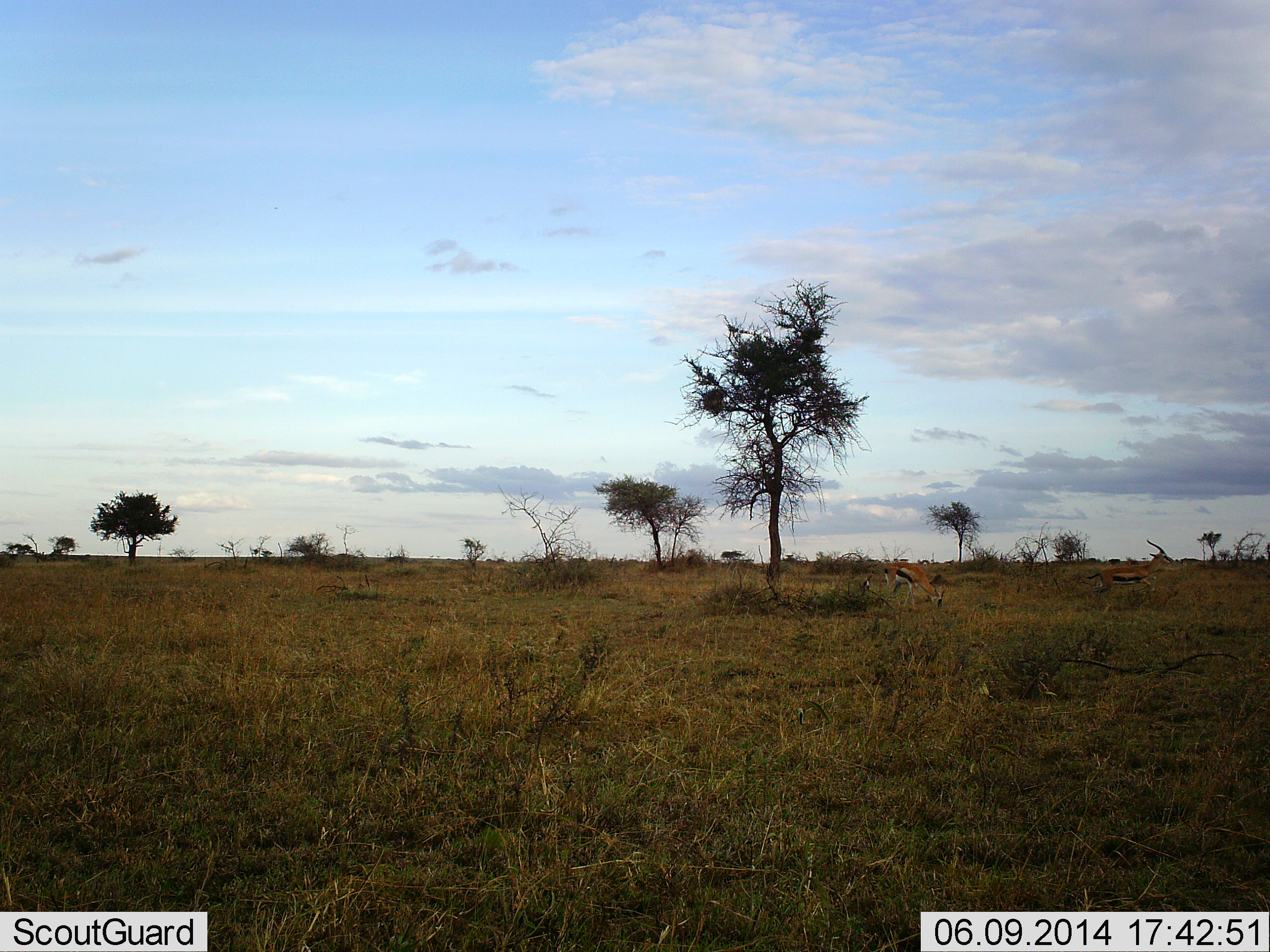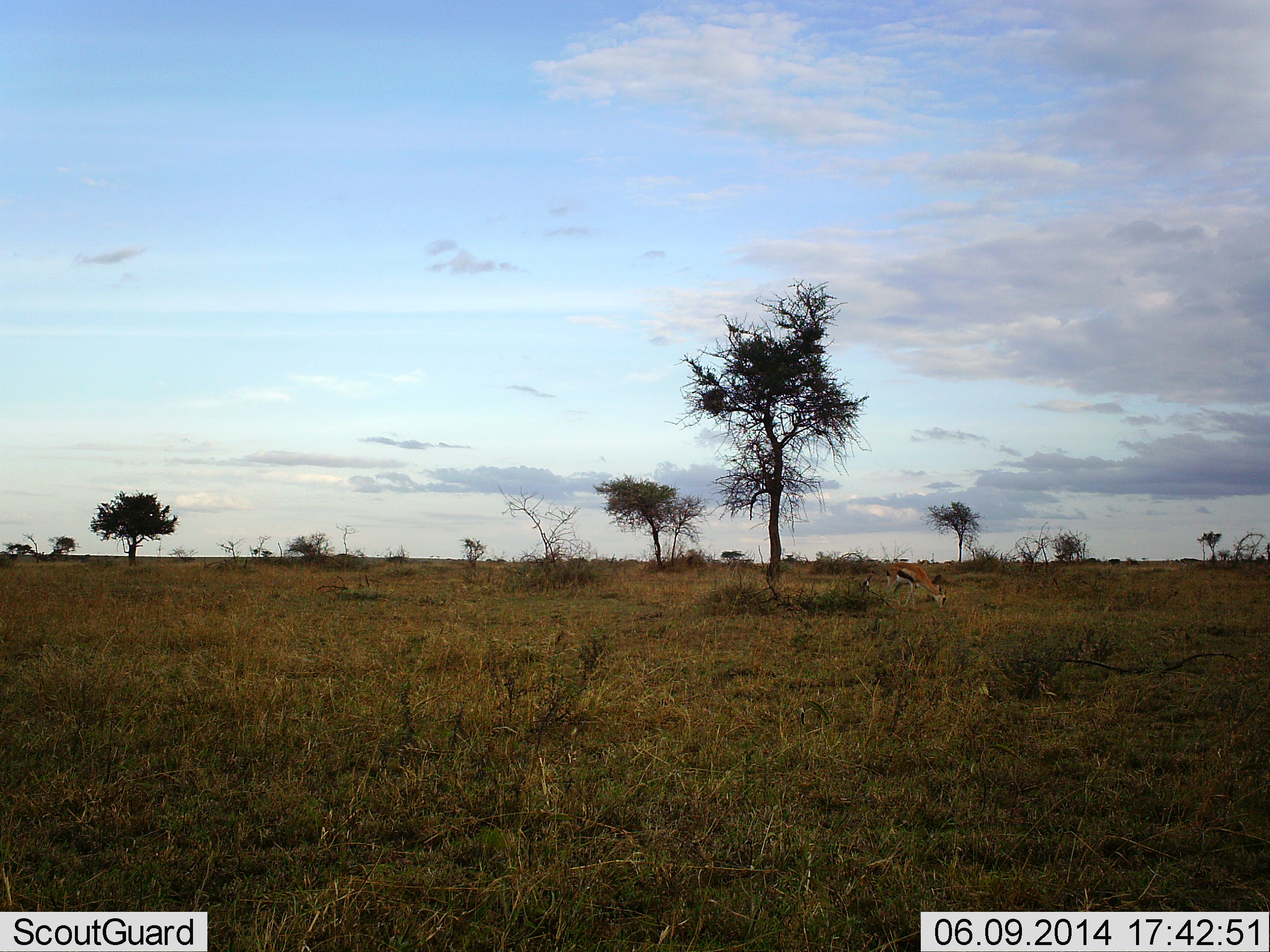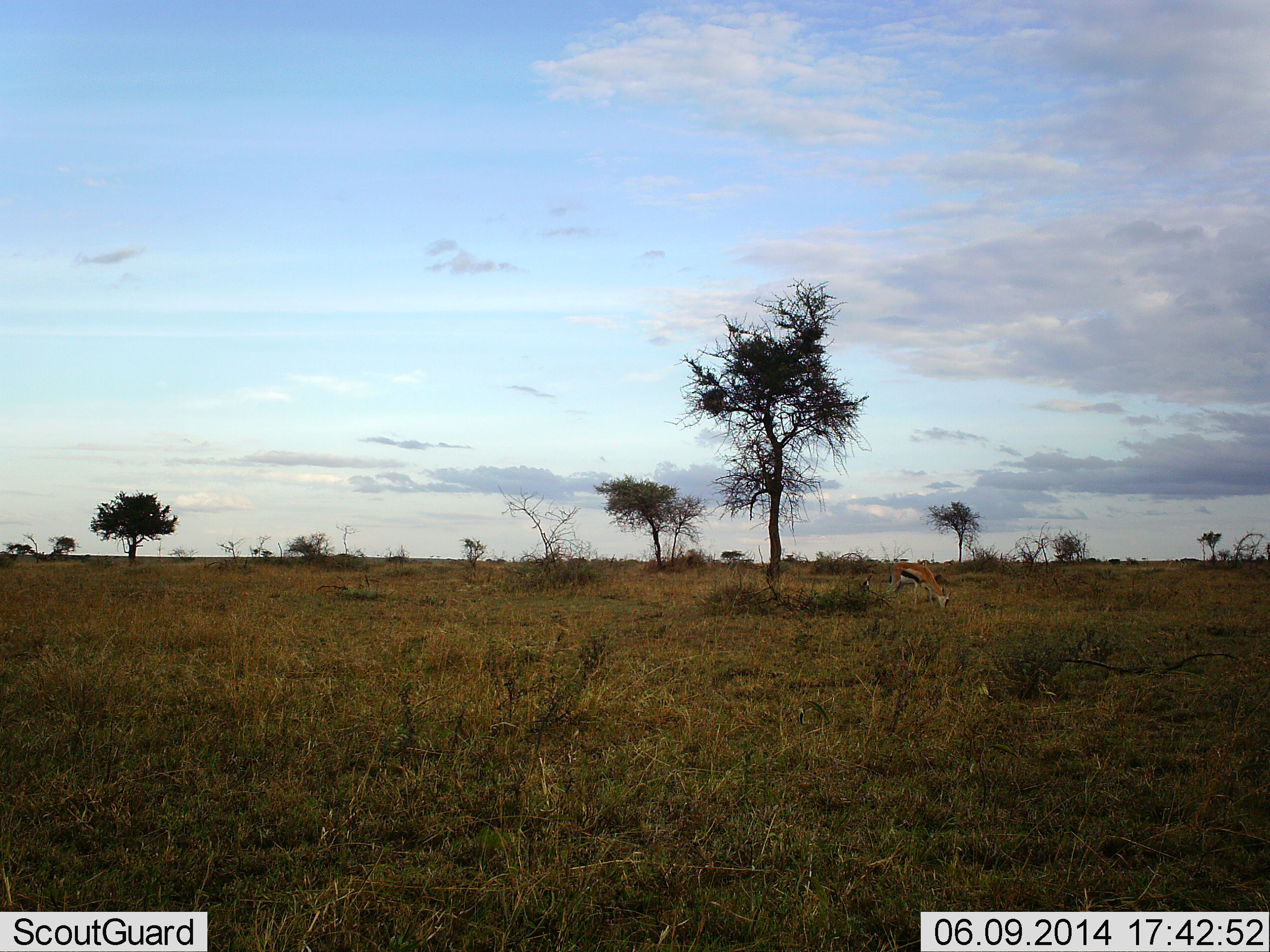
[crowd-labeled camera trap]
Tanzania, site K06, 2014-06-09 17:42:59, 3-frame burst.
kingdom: Animalia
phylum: Chordata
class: Mammalia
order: Artiodactyla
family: Bovidae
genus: Eudorcas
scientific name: Eudorcas thomsonii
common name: thomson's gazelle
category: gazellethomsons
Gazellethomsons (thomson's gazelle) (Eudorcas thomsonii), count 2. Behavior (volunteer vote fractions): standing 20%, resting 0%, moving 80%, interacting 0%. Young present (vote fraction): 0%. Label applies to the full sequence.